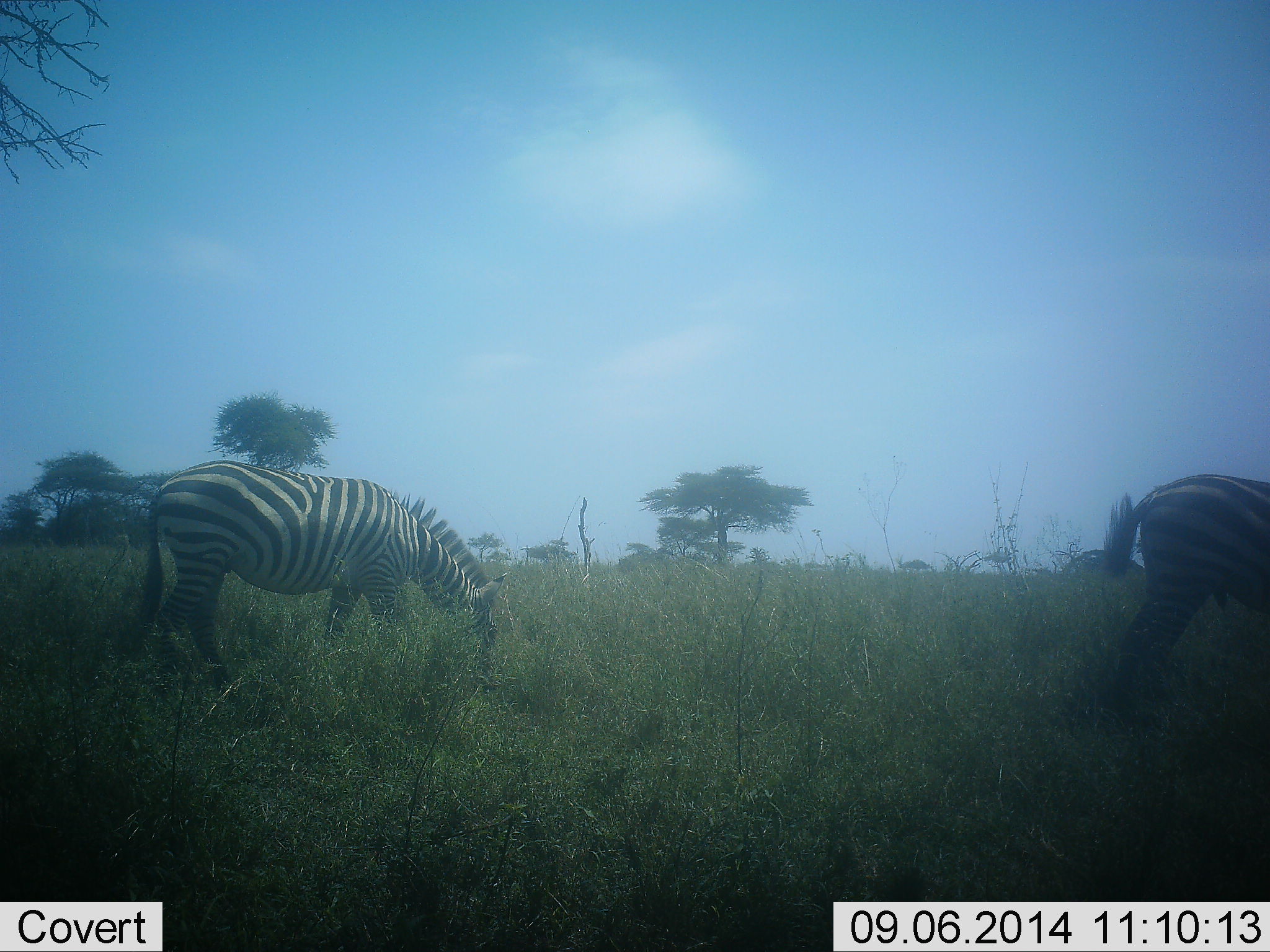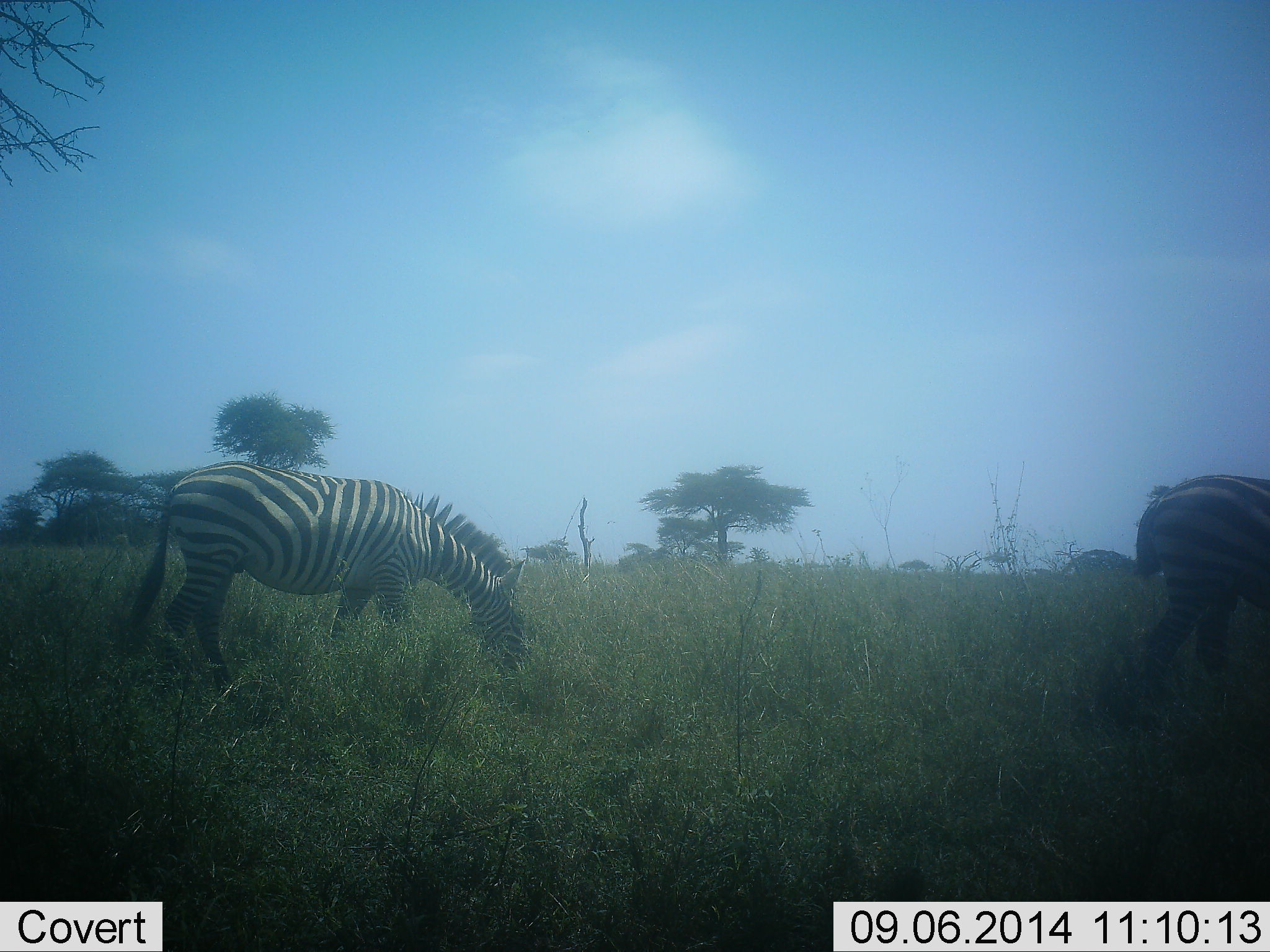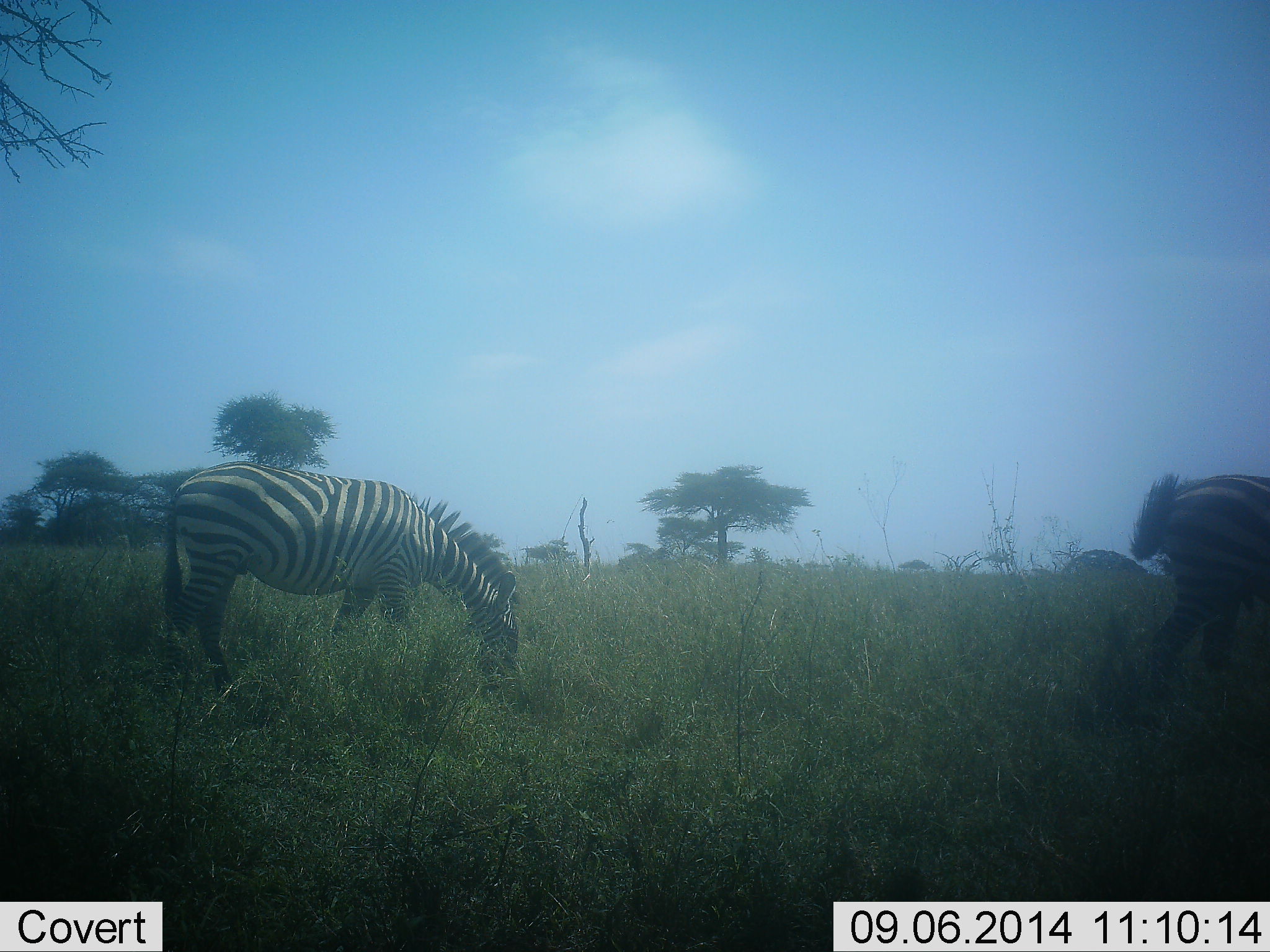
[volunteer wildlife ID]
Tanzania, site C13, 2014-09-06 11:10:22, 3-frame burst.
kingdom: Animalia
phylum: Chordata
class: Mammalia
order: Perissodactyla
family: Equidae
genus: Equus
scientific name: Equus quagga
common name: plains zebra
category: zebra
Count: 2.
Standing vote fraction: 60%.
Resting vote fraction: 0%.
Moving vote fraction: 20%.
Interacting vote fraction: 0%.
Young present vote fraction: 0%.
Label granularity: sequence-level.